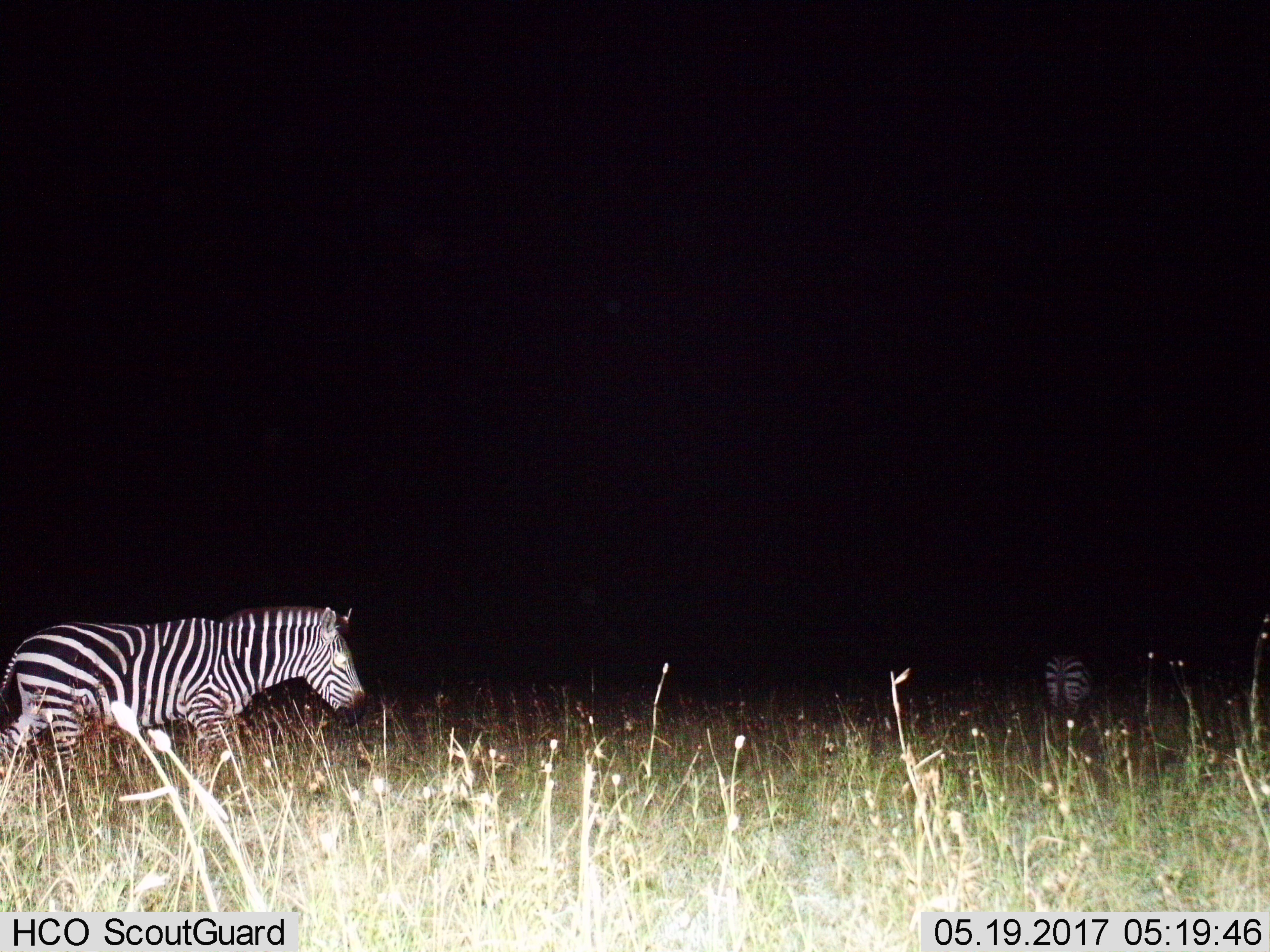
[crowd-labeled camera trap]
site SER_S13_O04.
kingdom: Animalia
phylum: Chordata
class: Mammalia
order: Perissodactyla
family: Equidae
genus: Equus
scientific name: Equus quagga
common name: plains zebra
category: zebraplains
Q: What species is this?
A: Zebraplains (plains zebra) (Equus quagga).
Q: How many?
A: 2.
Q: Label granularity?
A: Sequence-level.